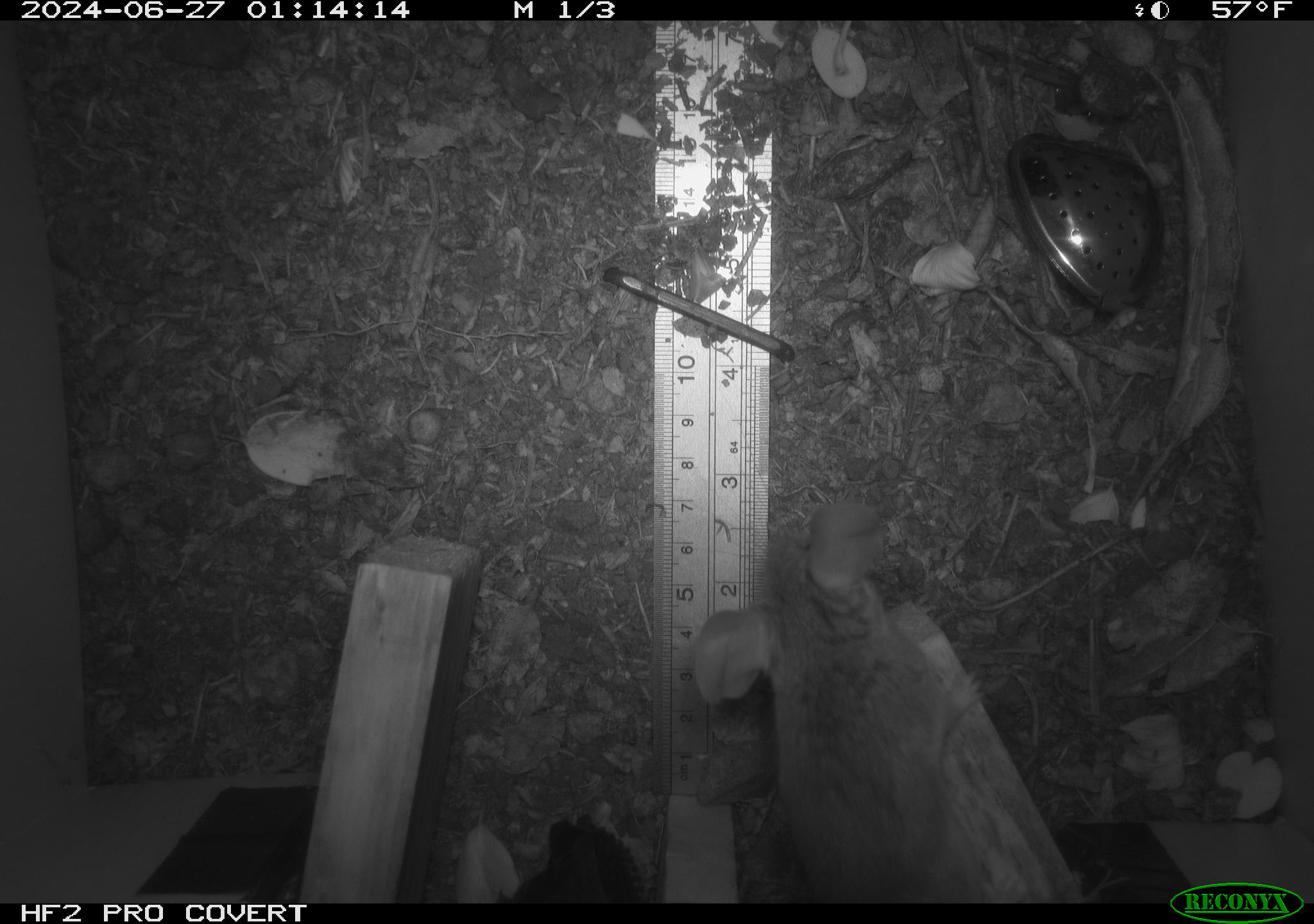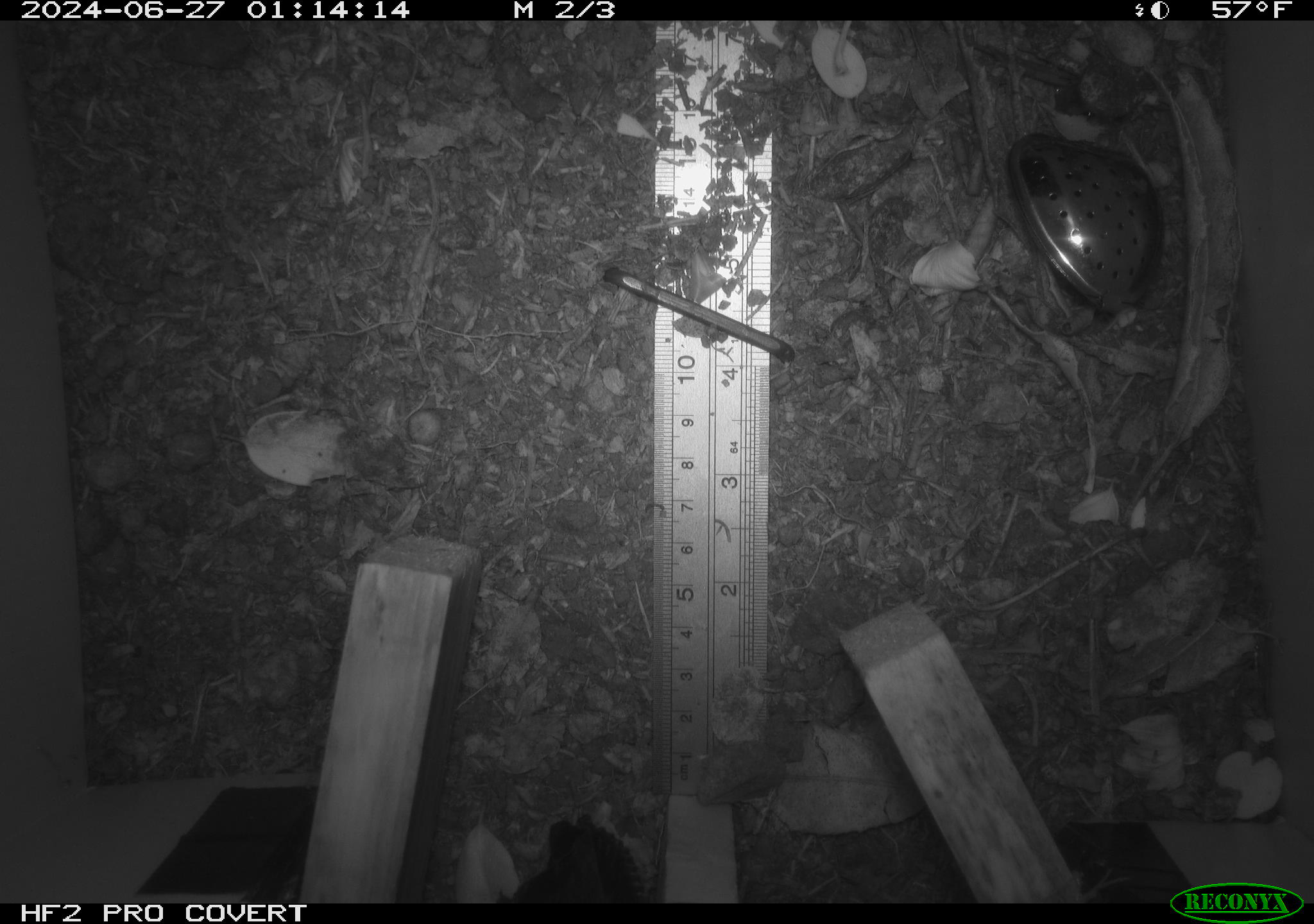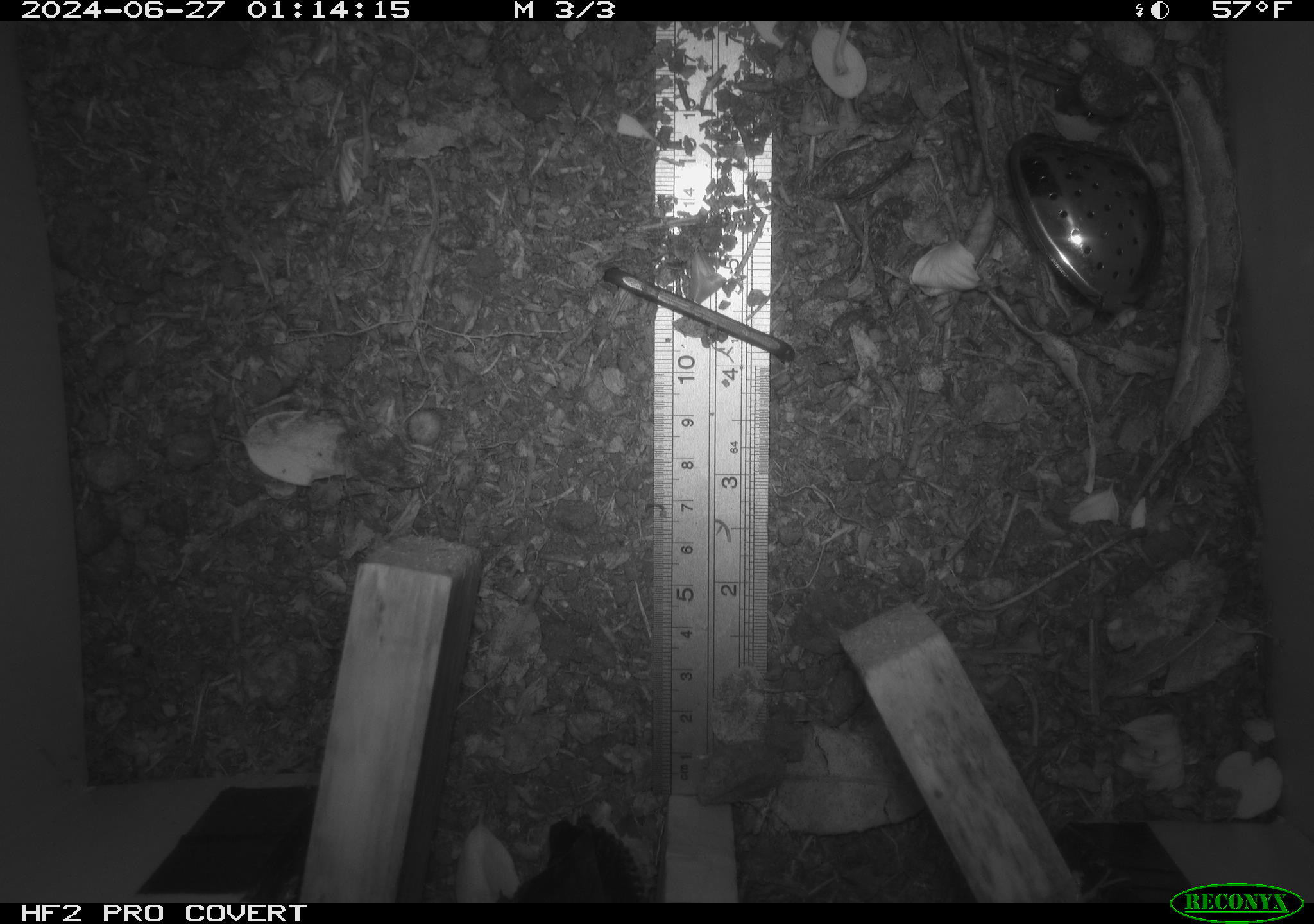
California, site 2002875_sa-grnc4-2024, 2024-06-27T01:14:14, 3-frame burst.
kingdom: Animalia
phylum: Chordata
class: Mammalia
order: Rodentia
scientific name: Rodentia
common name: rodent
Rodent (Rodentia).